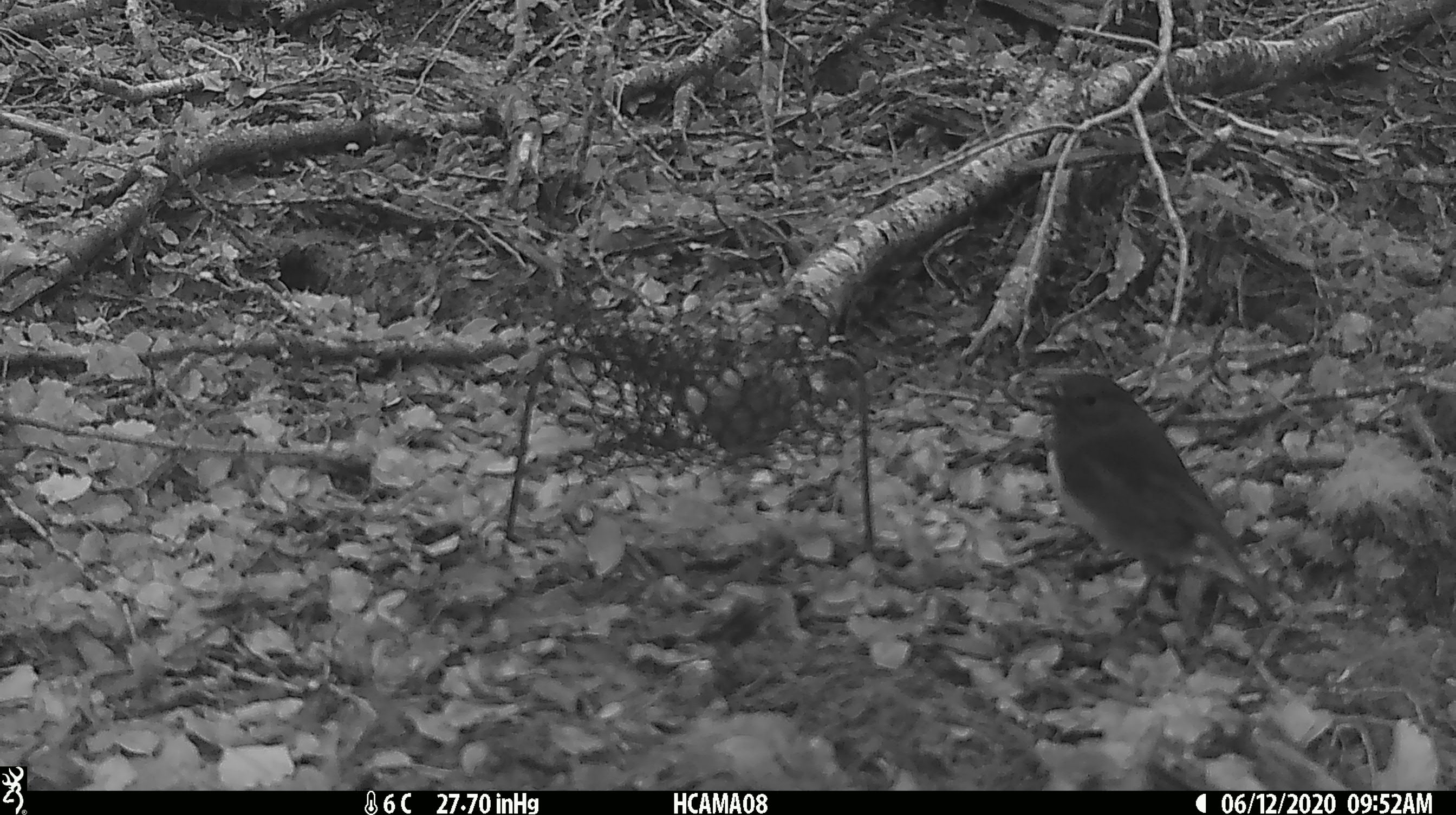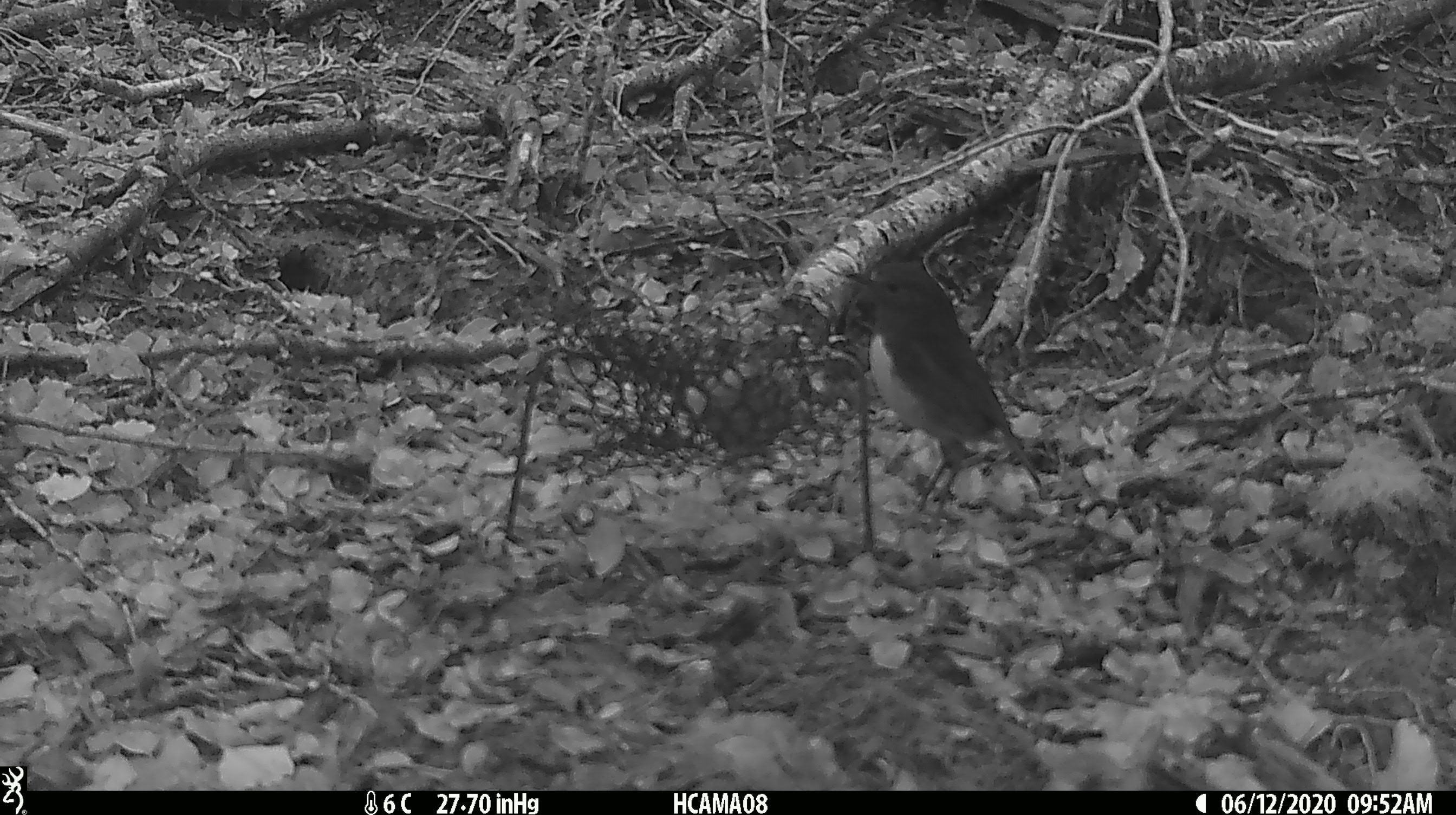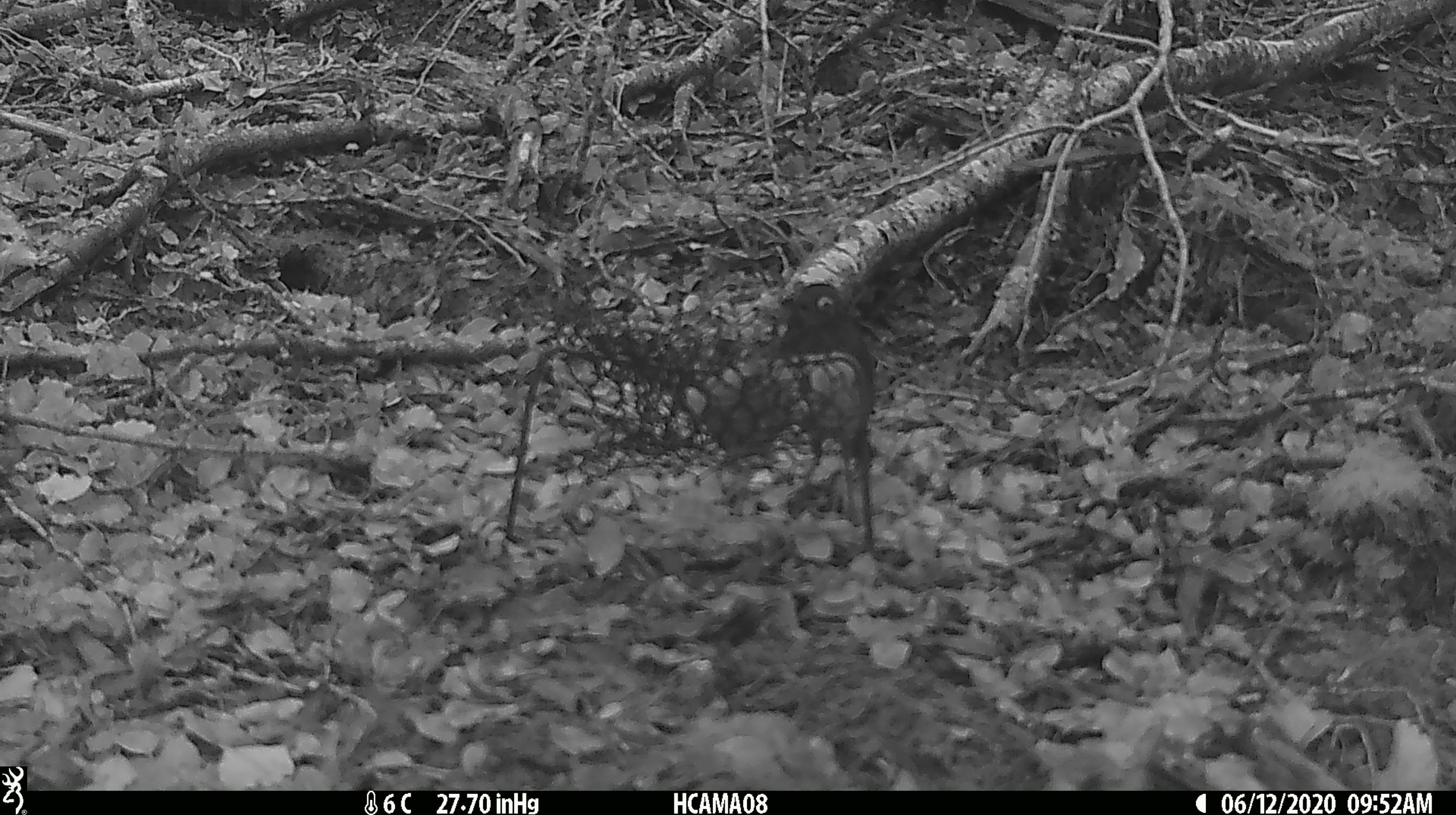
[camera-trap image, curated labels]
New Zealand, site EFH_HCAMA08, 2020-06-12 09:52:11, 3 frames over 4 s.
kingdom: Animalia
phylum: Chordata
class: Aves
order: Passeriformes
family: Petroicidae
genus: Petroica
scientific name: Petroica australis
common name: new zealand robin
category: robin